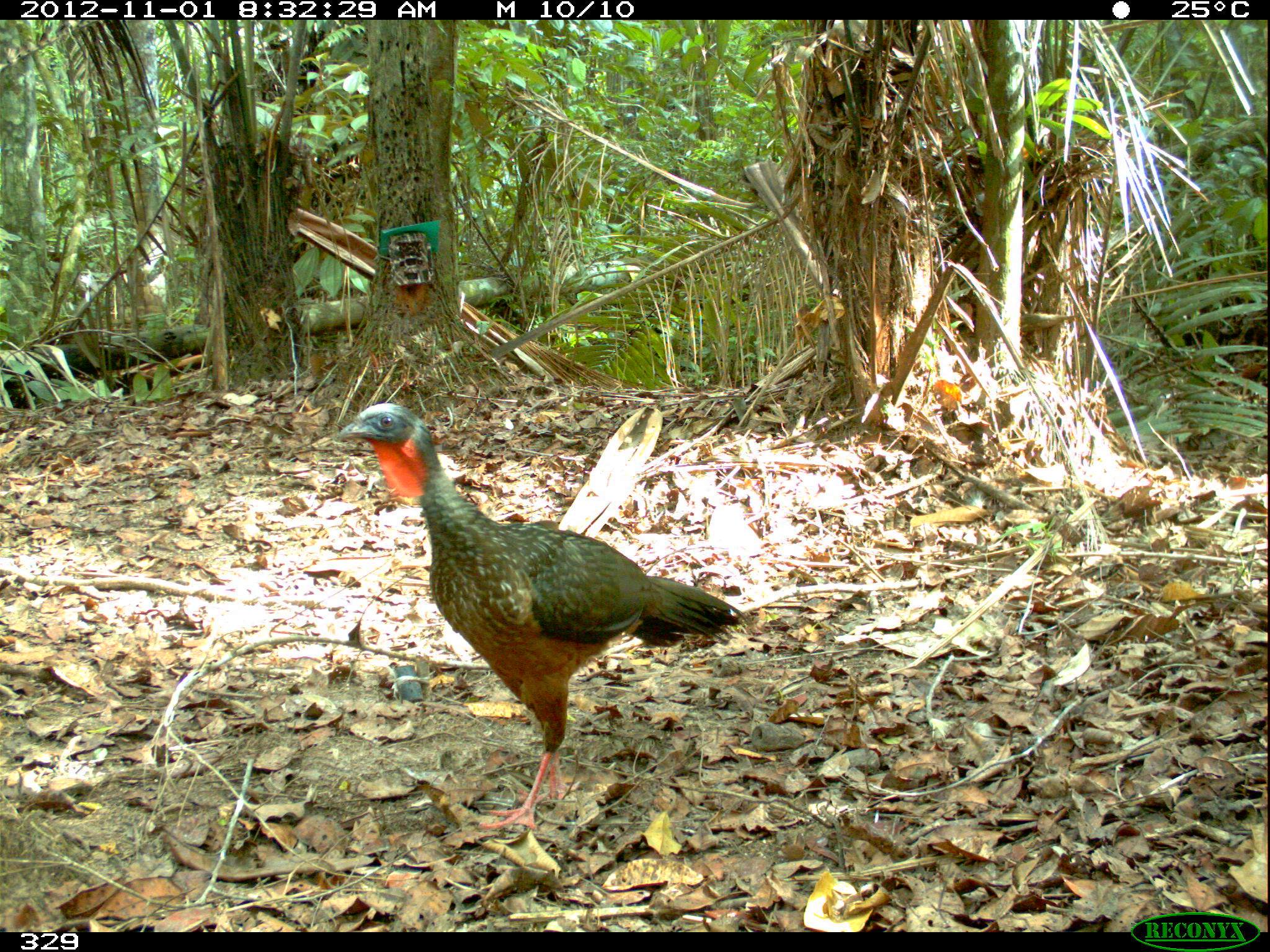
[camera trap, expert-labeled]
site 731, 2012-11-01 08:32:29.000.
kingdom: Animalia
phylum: Chordata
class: Aves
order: Galliformes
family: Cracidae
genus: Penelope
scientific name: Penelope jacquacu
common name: spix's guan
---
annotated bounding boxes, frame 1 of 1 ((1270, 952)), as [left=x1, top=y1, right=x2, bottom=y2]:
penelope jacquacu: [left=333, top=403, right=752, bottom=829]